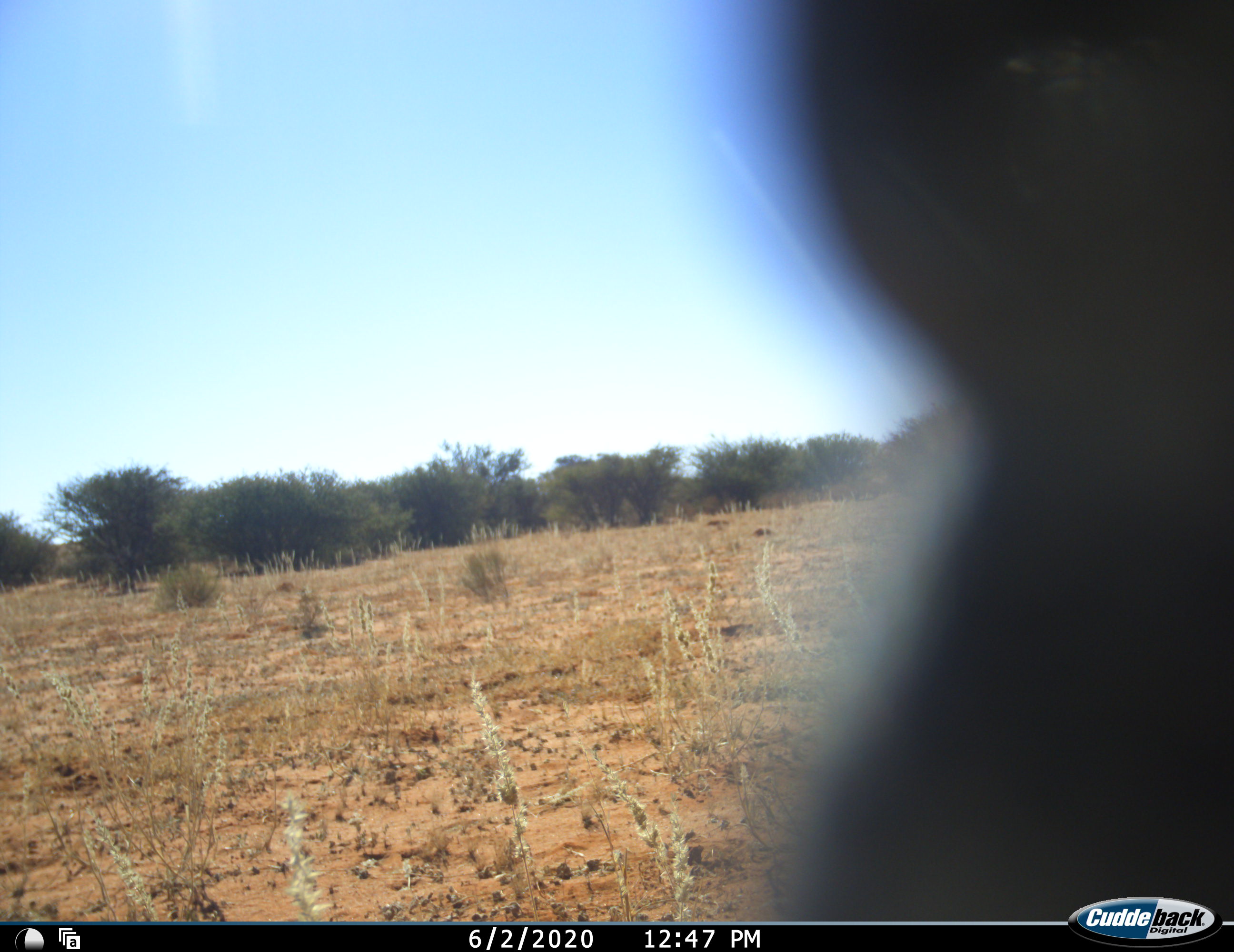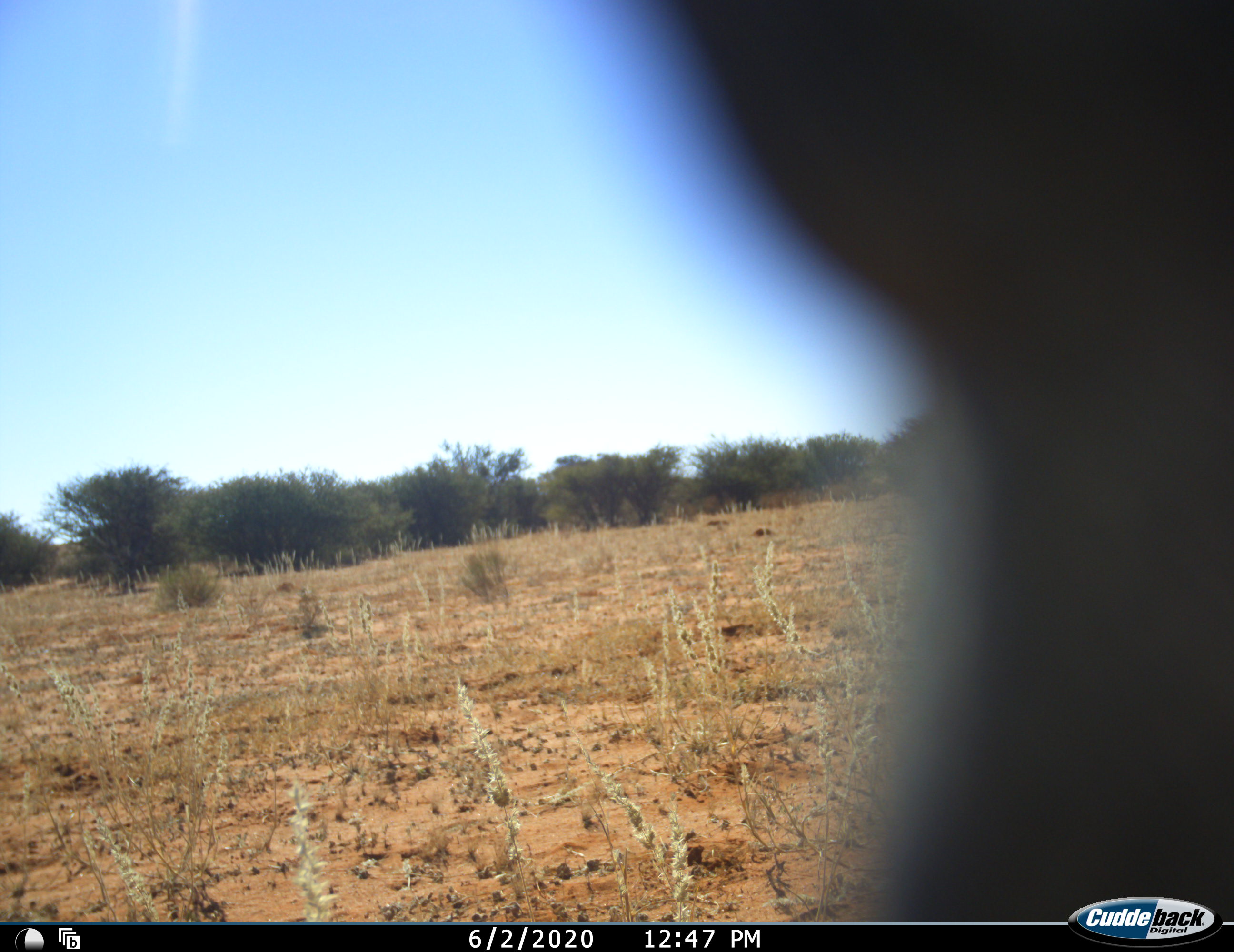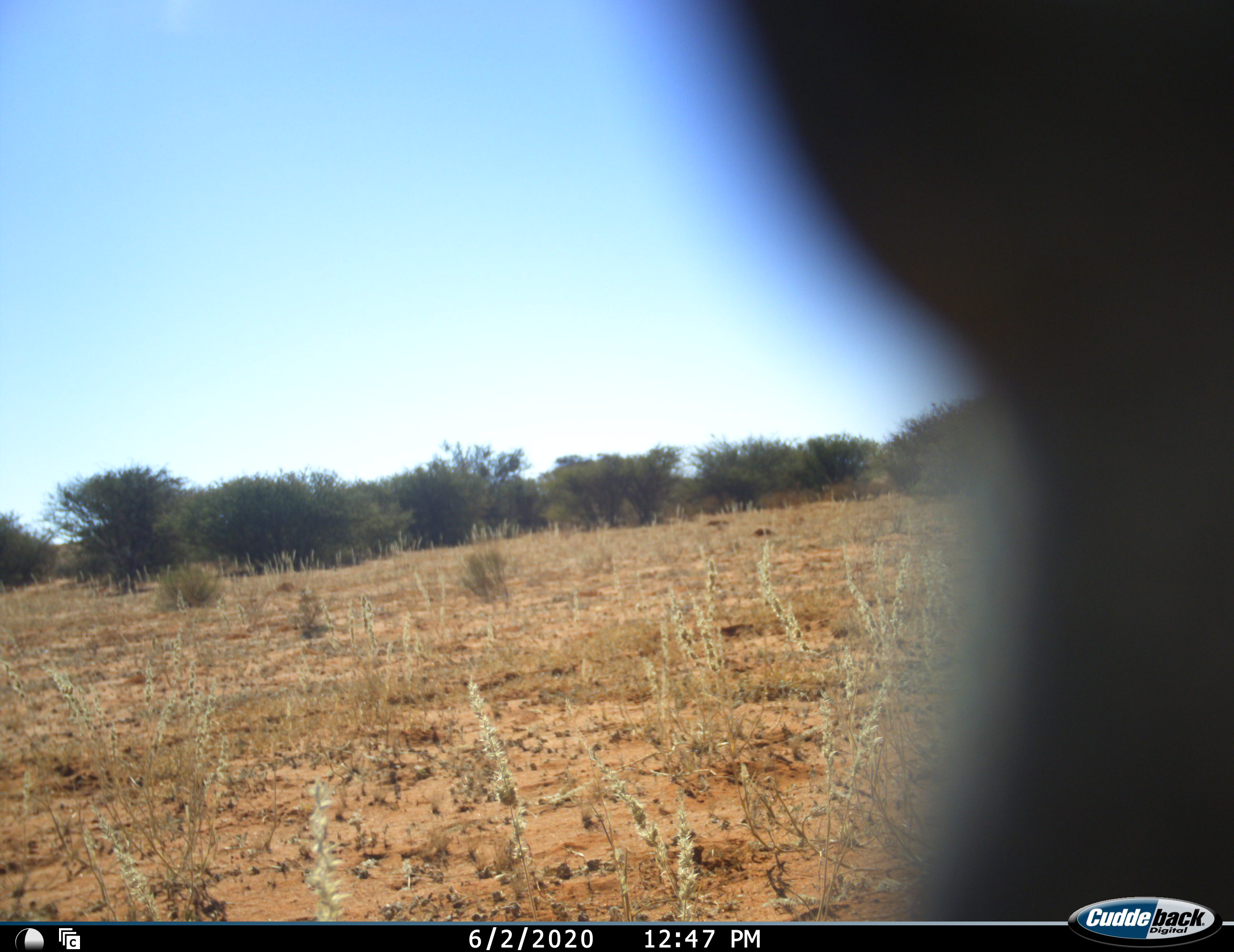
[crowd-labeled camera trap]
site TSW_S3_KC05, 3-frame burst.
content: unidentified animal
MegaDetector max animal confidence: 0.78